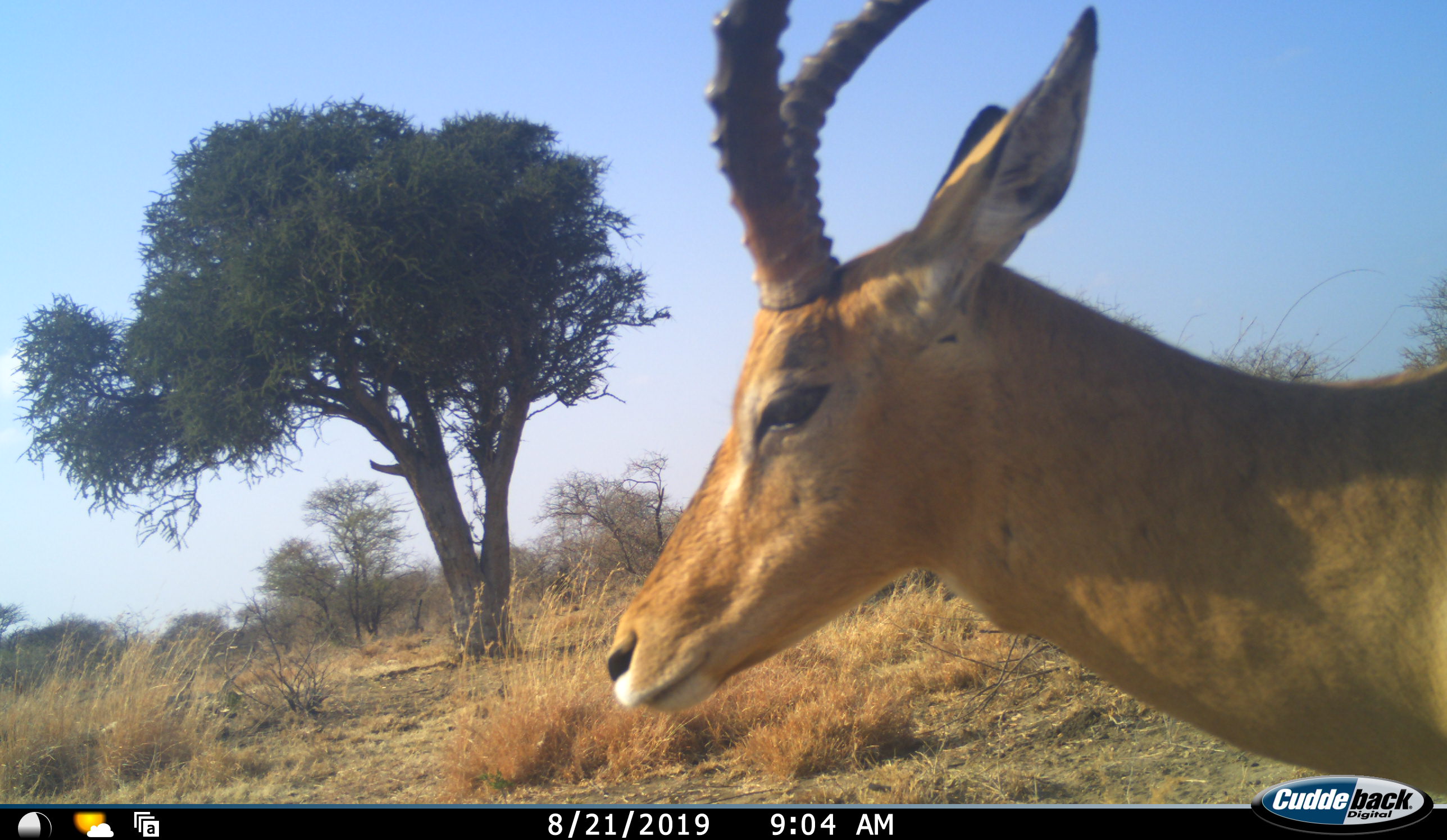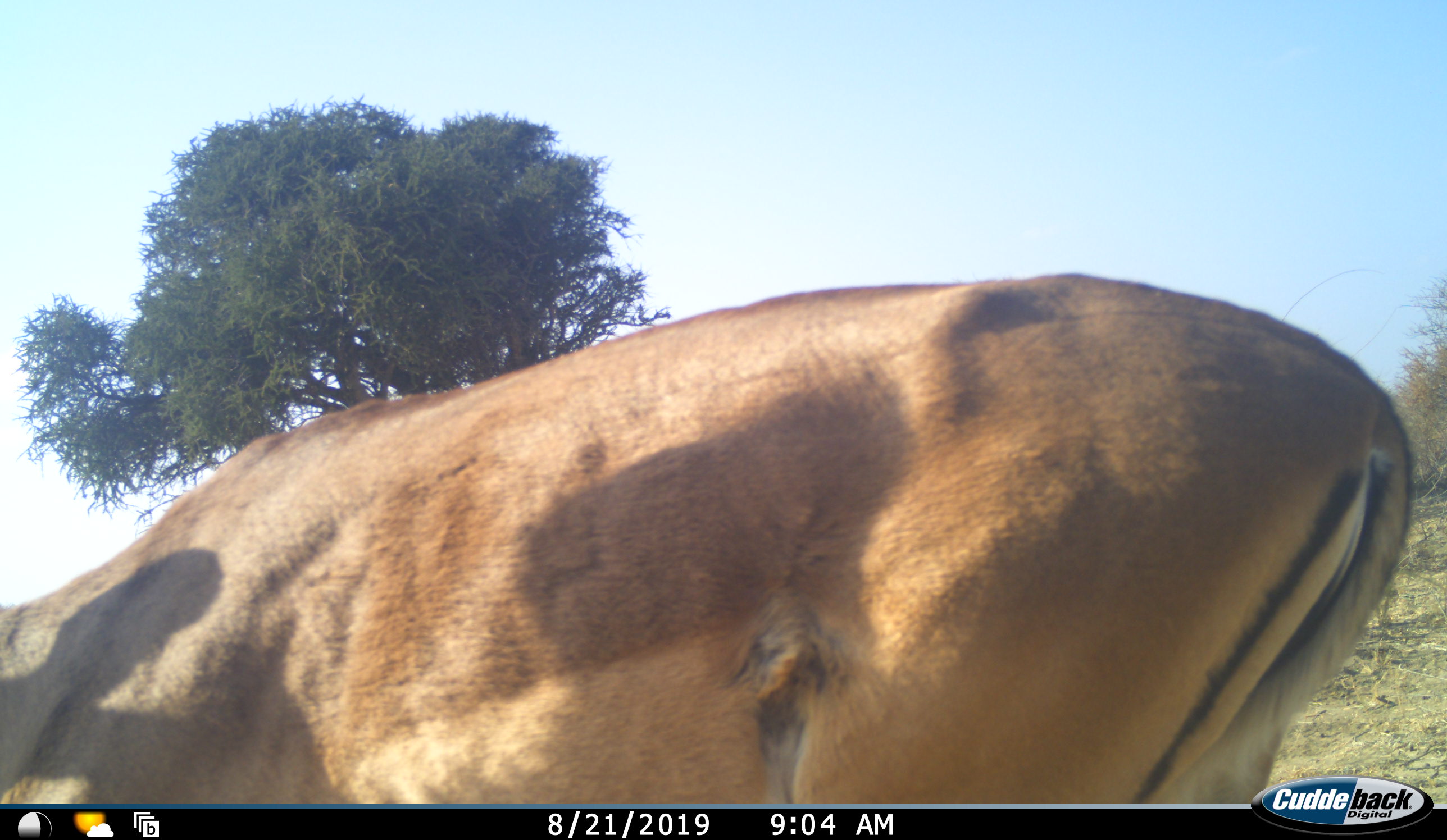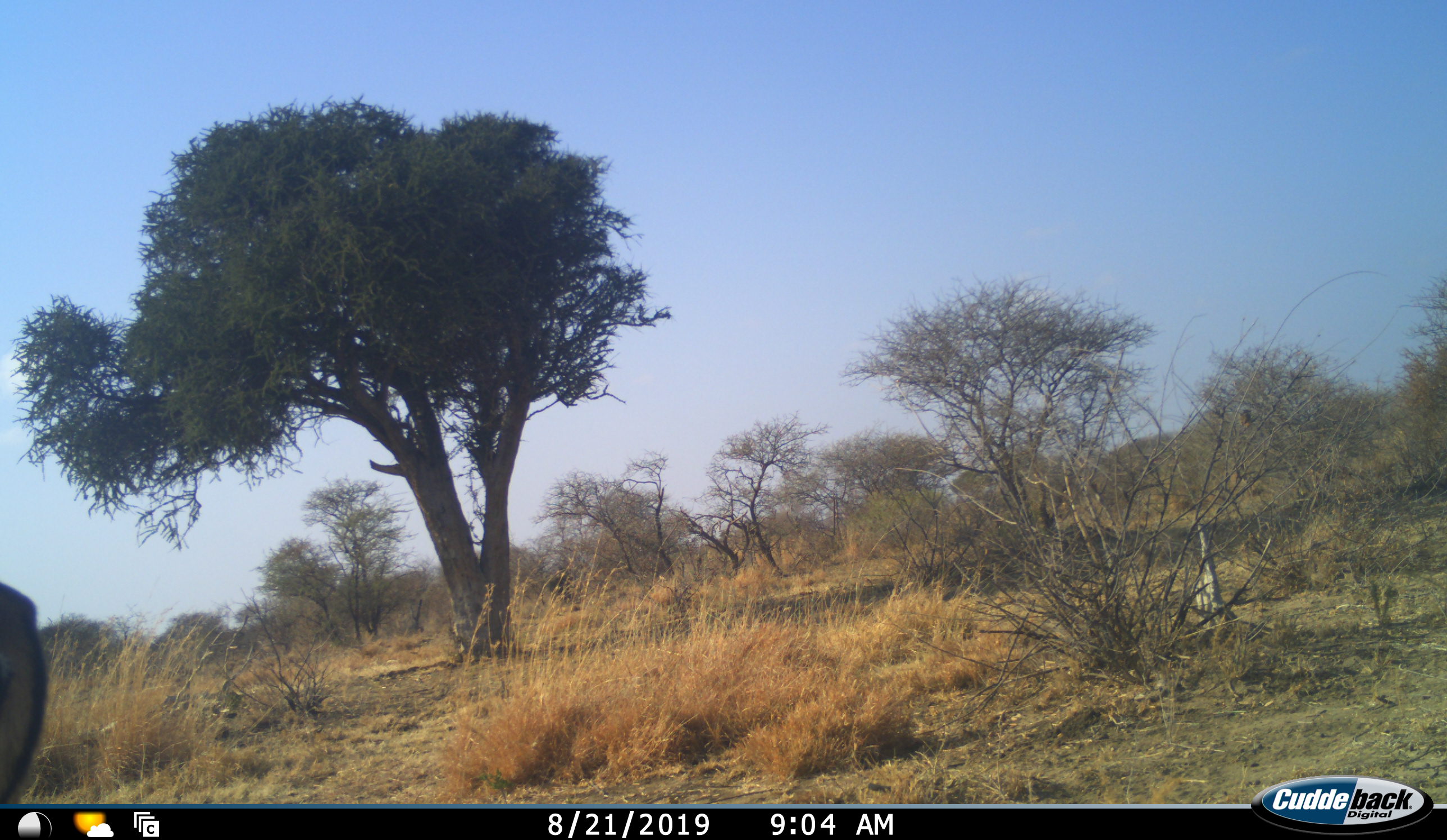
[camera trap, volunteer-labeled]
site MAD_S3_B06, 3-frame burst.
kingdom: Animalia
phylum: Chordata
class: Mammalia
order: Artiodactyla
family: Bovidae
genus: Aepyceros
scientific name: Aepyceros melampus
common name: impala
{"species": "impala (Aepyceros melampus)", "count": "1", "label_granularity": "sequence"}